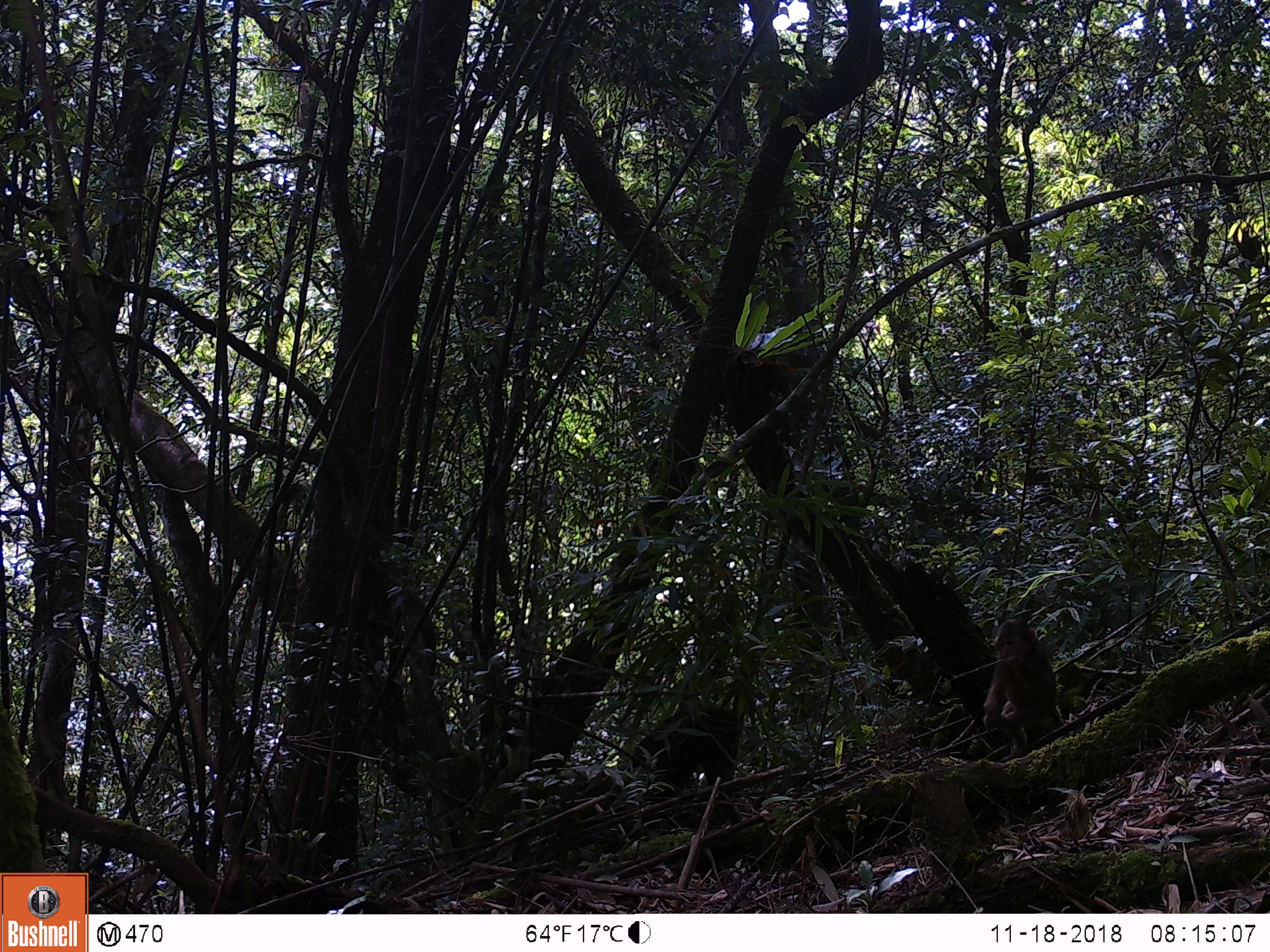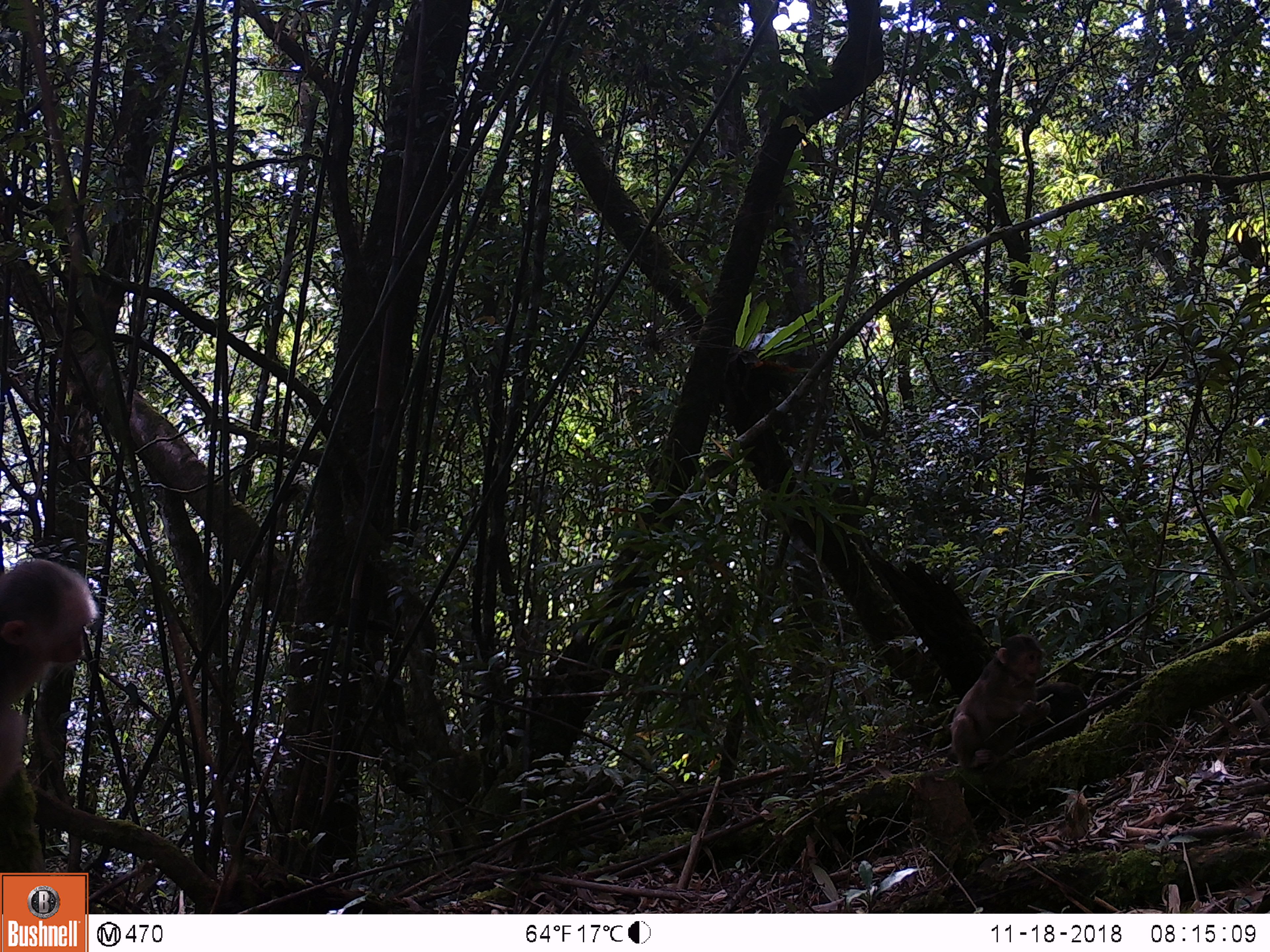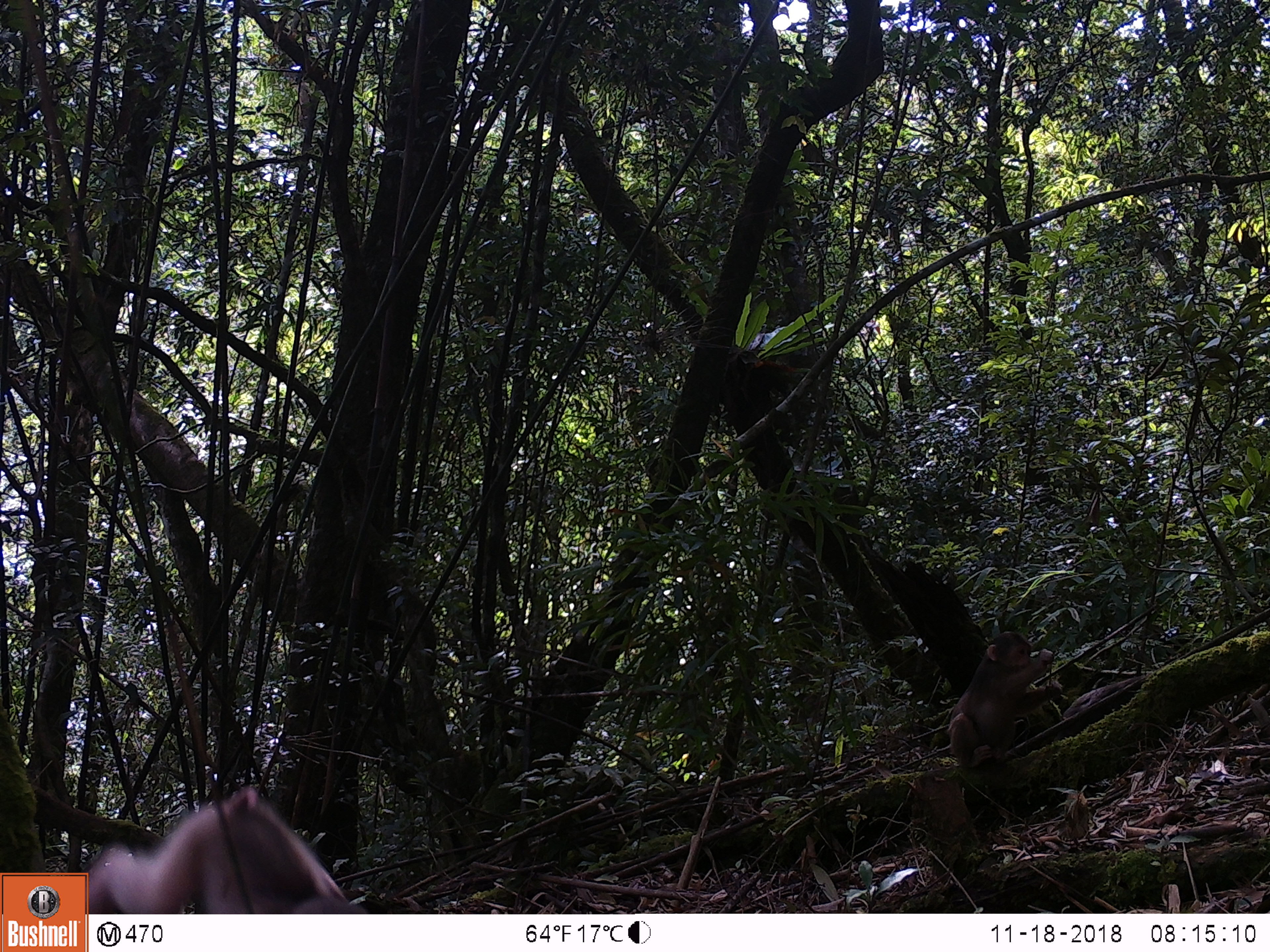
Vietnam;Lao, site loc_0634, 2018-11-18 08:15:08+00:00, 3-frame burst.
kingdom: Animalia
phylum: Chordata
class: Mammalia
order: Primates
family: Cercopithecidae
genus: Macaca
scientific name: Macaca arctoides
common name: stump-tailed macaque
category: stump tailed macaque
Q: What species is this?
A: Stump tailed macaque (stump-tailed macaque) (Macaca arctoides).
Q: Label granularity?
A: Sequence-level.